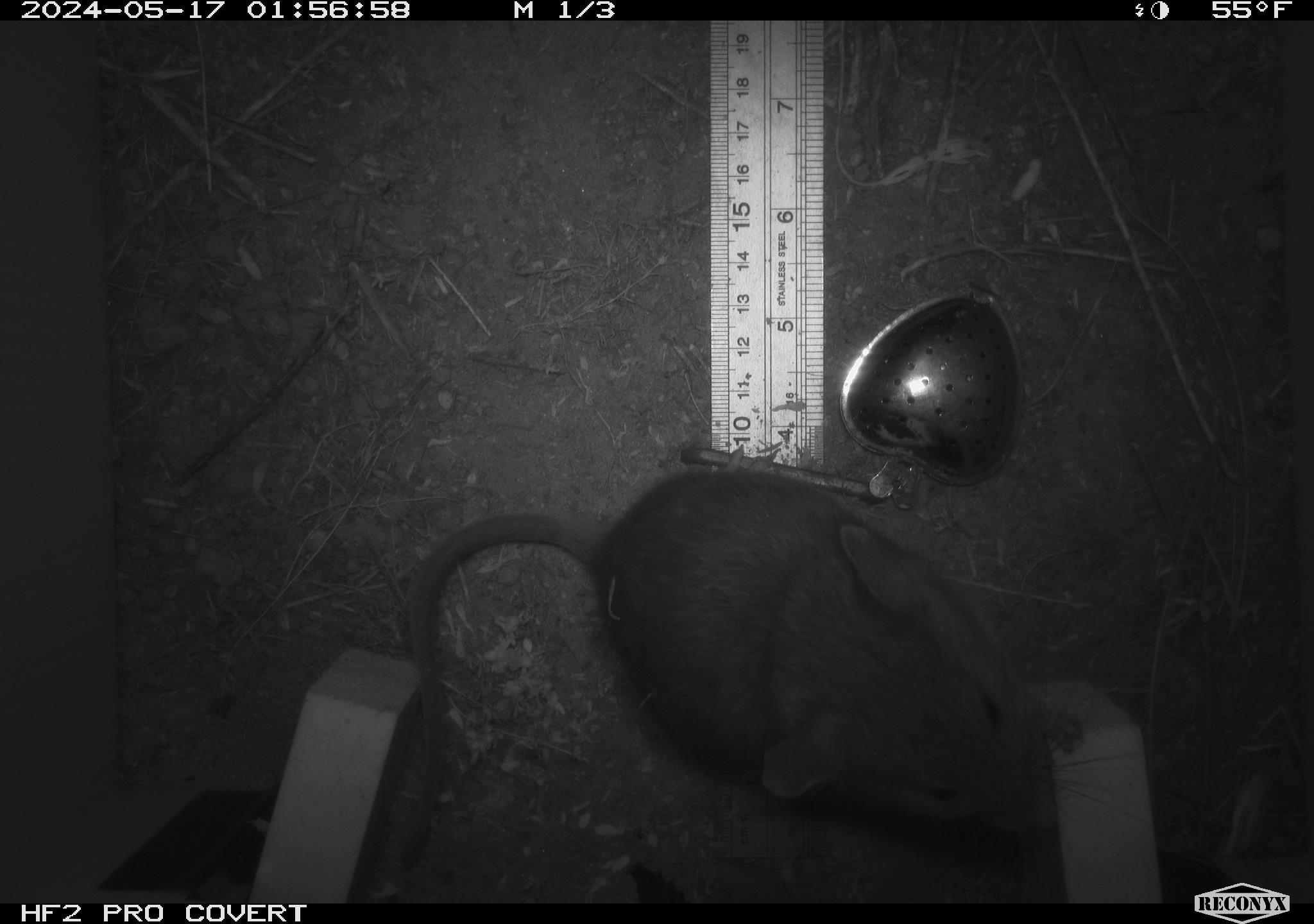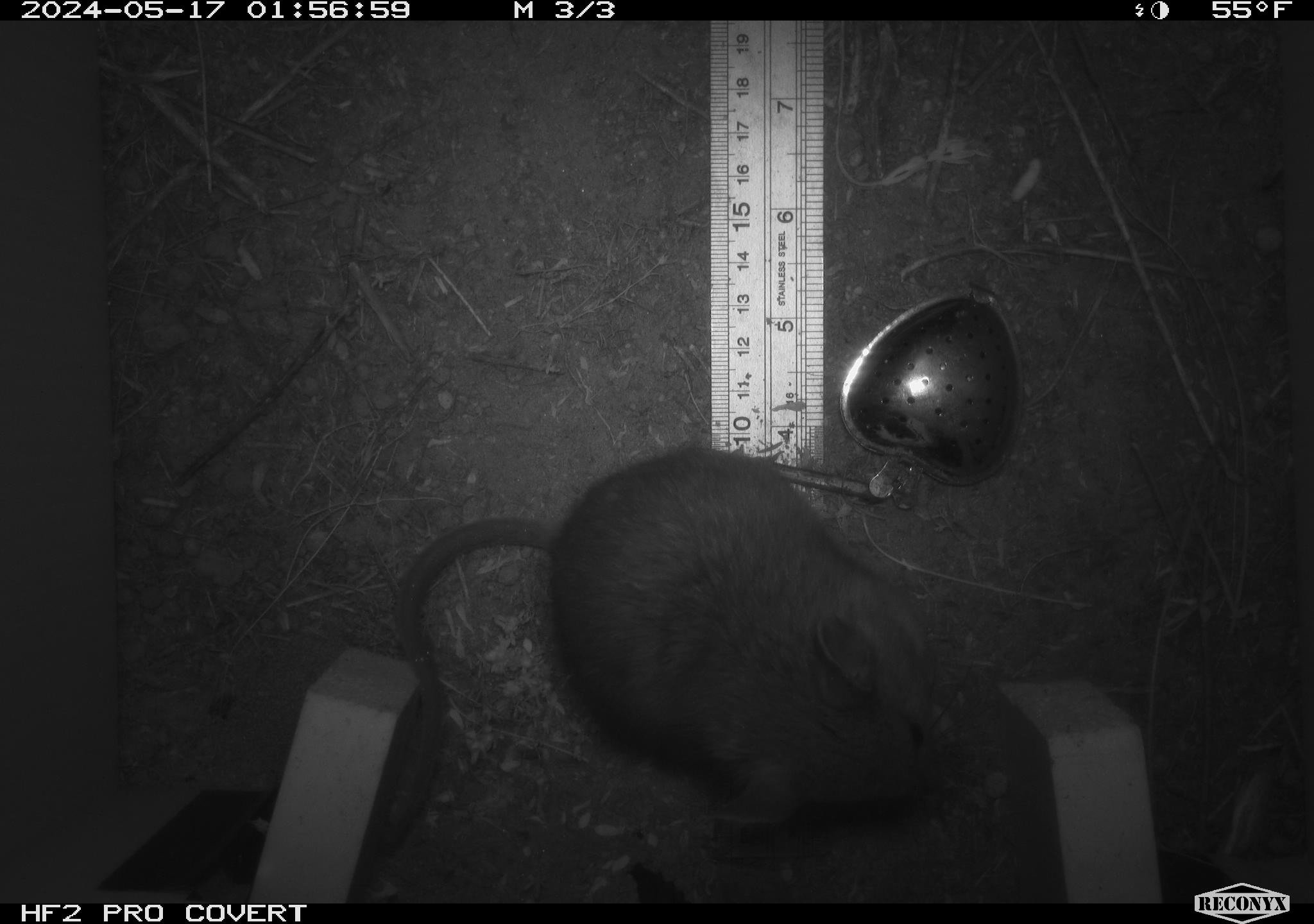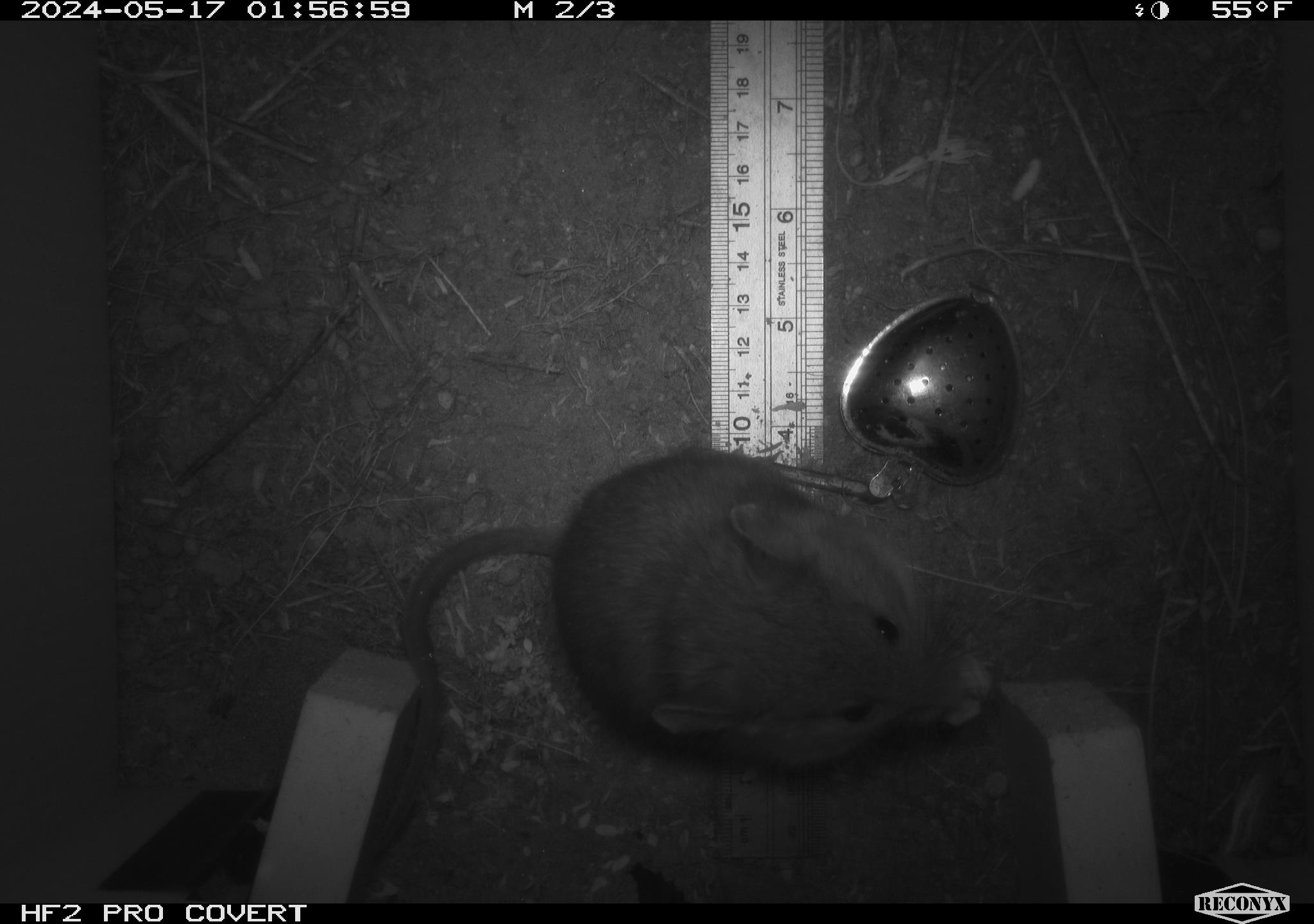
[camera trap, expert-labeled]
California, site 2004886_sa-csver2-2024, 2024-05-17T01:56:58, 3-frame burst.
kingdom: Animalia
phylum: Chordata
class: Mammalia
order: Rodentia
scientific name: Rodentia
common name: rodent